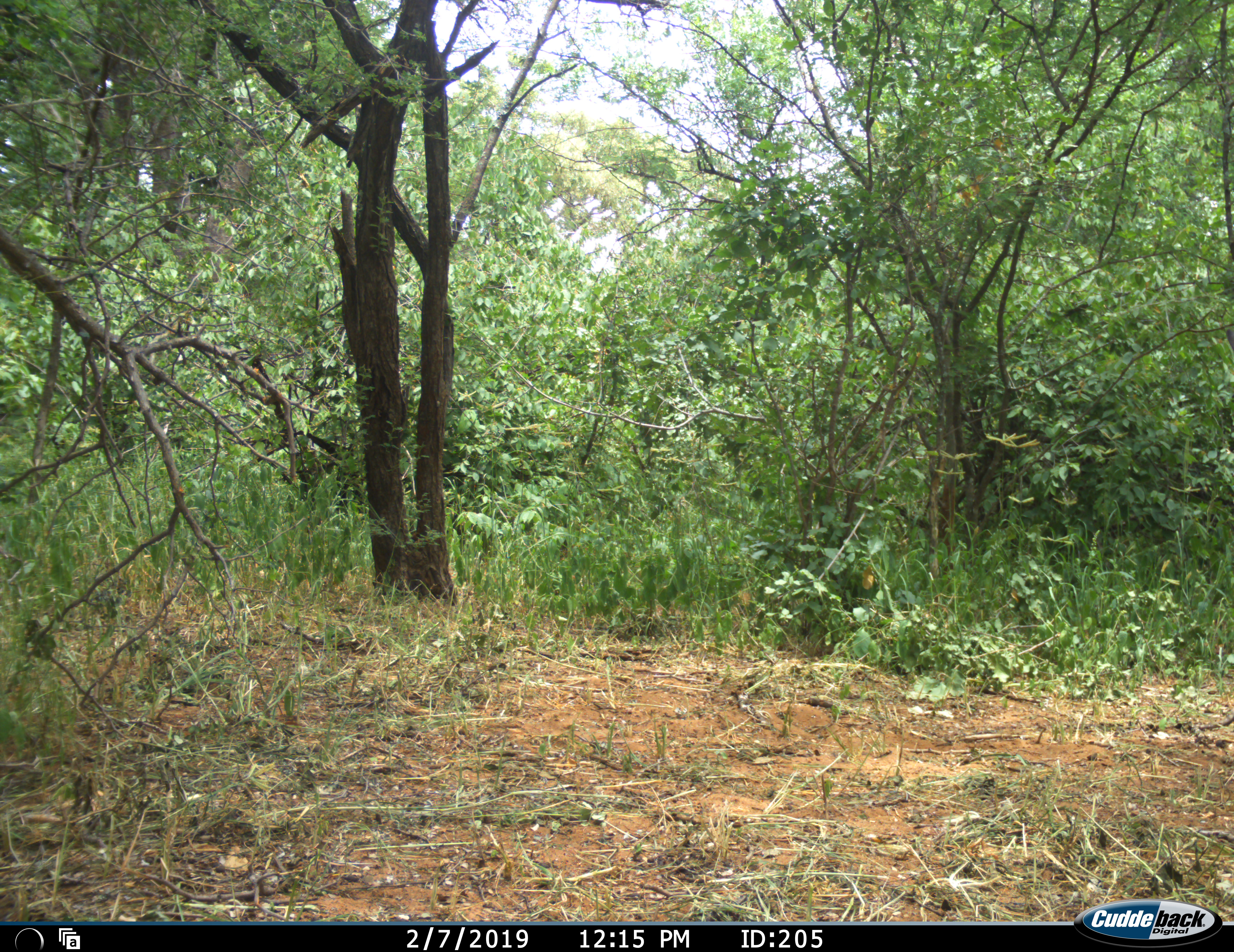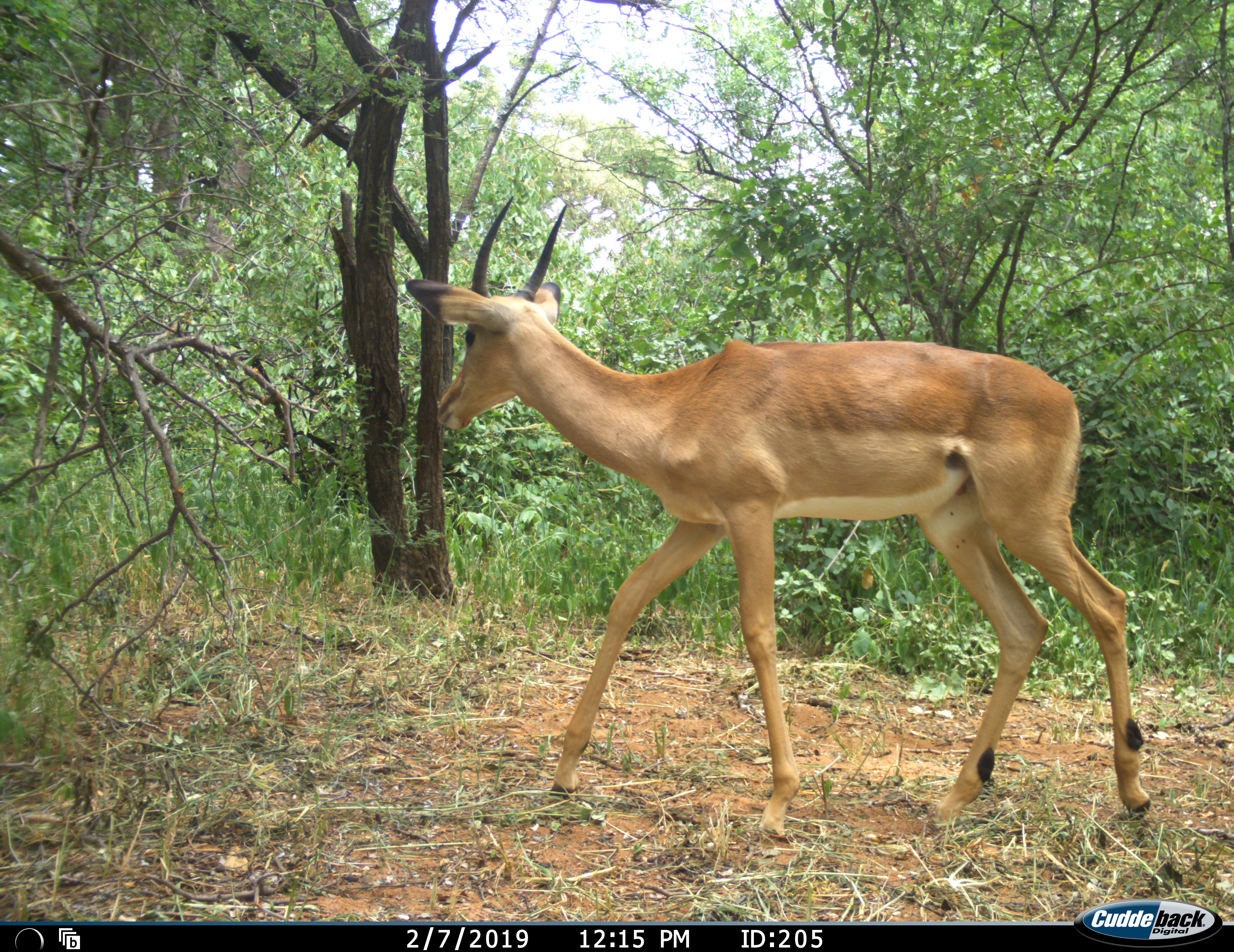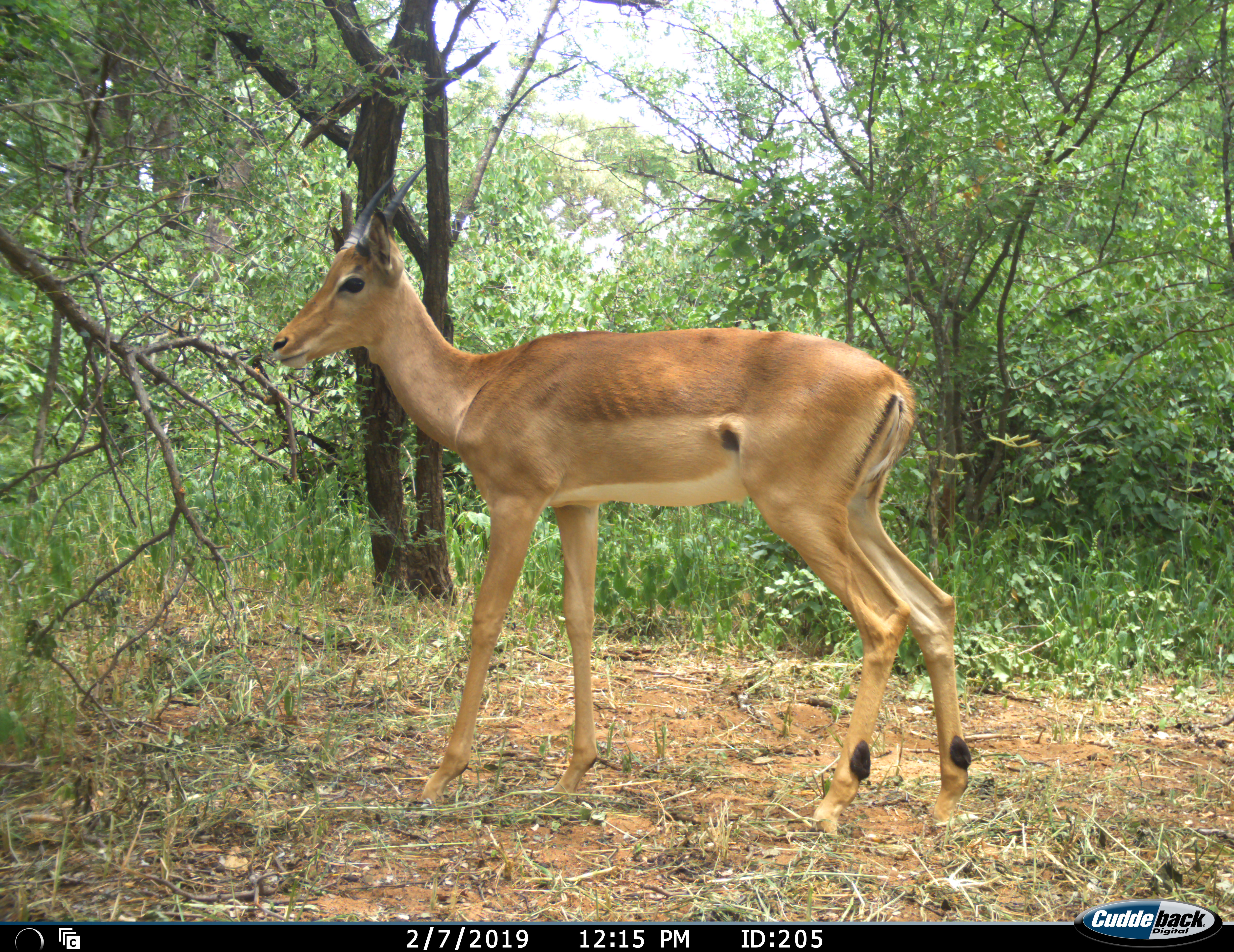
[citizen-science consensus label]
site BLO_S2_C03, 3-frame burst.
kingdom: Animalia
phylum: Chordata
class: Mammalia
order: Artiodactyla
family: Bovidae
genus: Aepyceros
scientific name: Aepyceros melampus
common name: impala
Impala (Aepyceros melampus), count 1. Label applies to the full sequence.